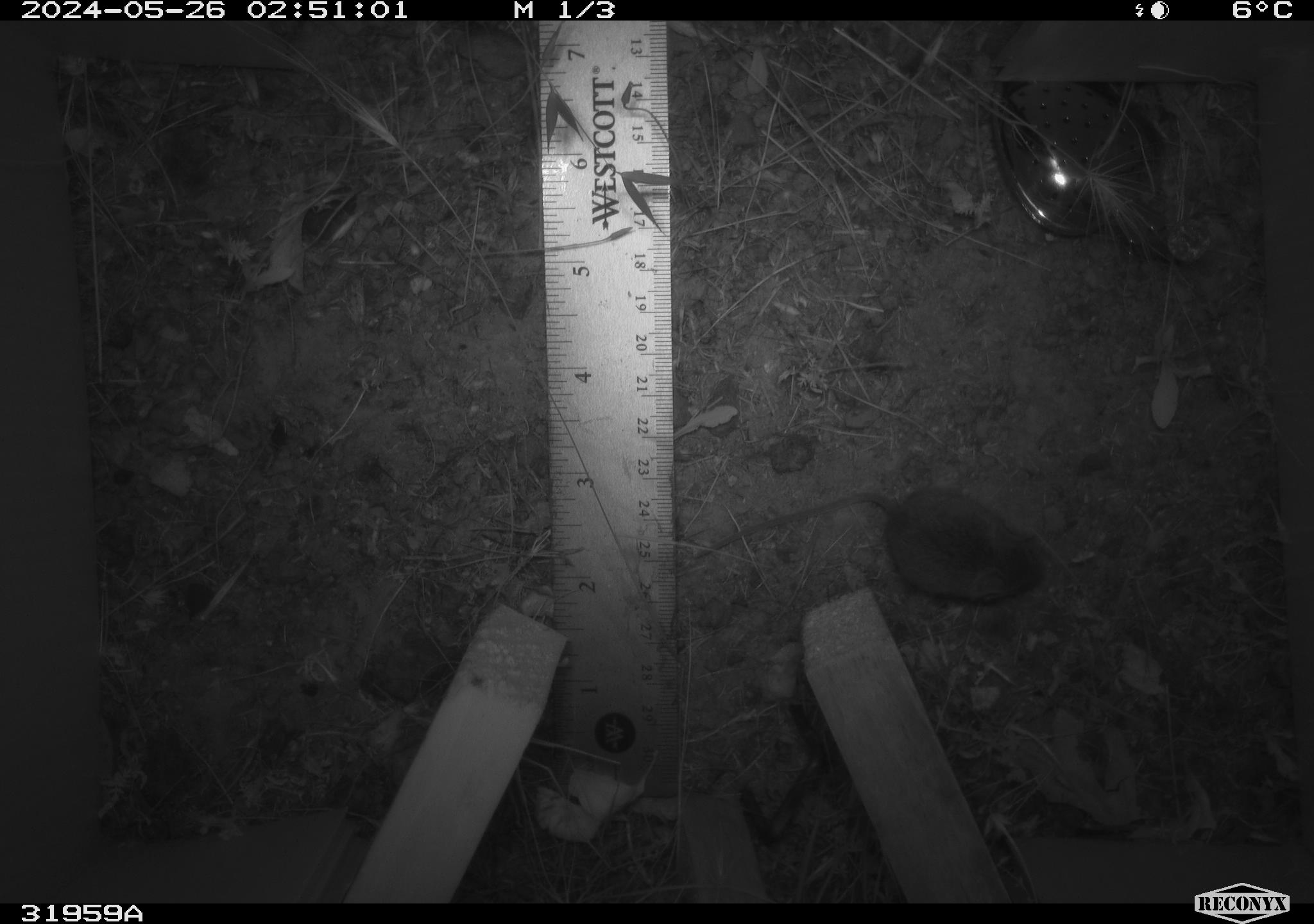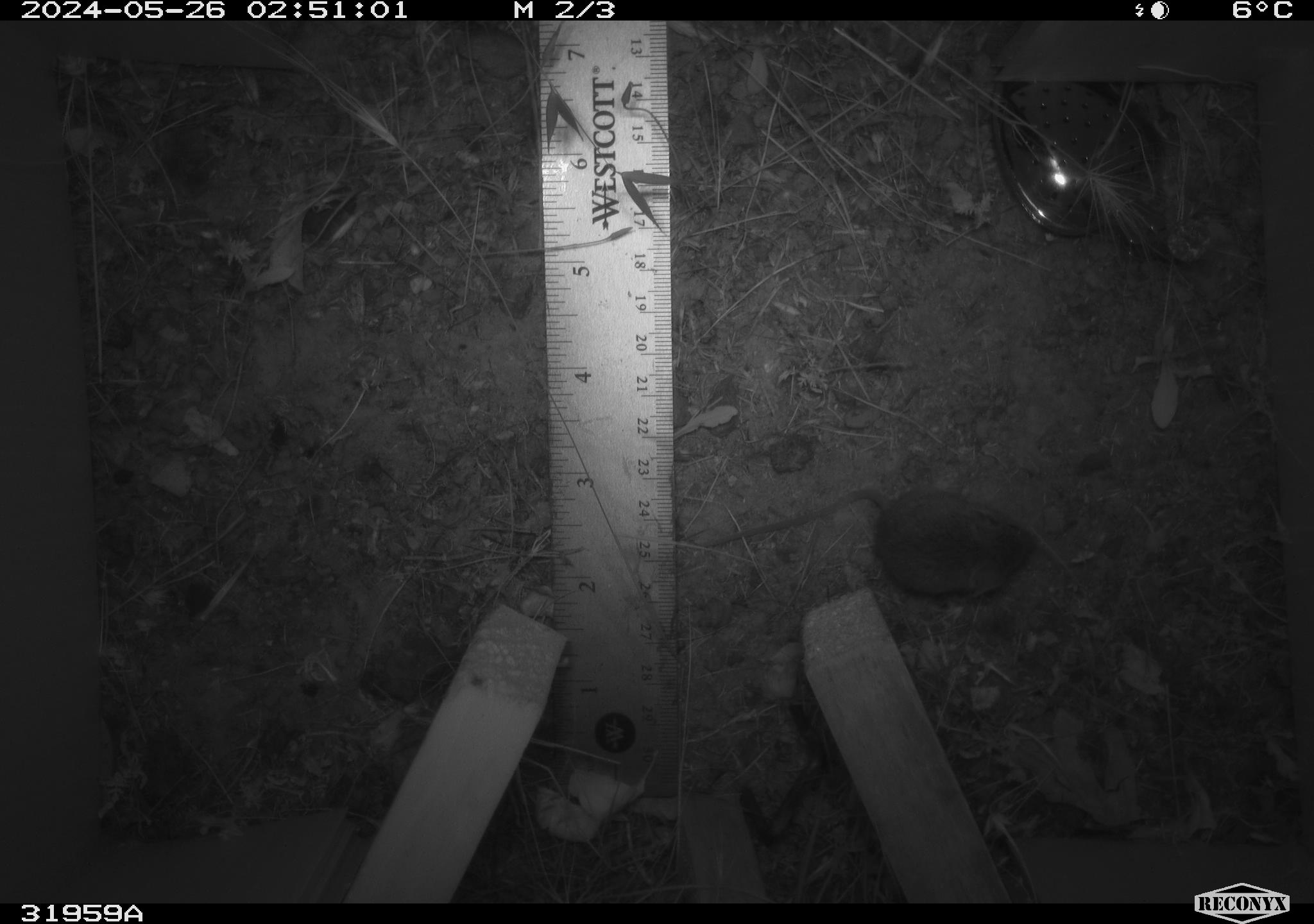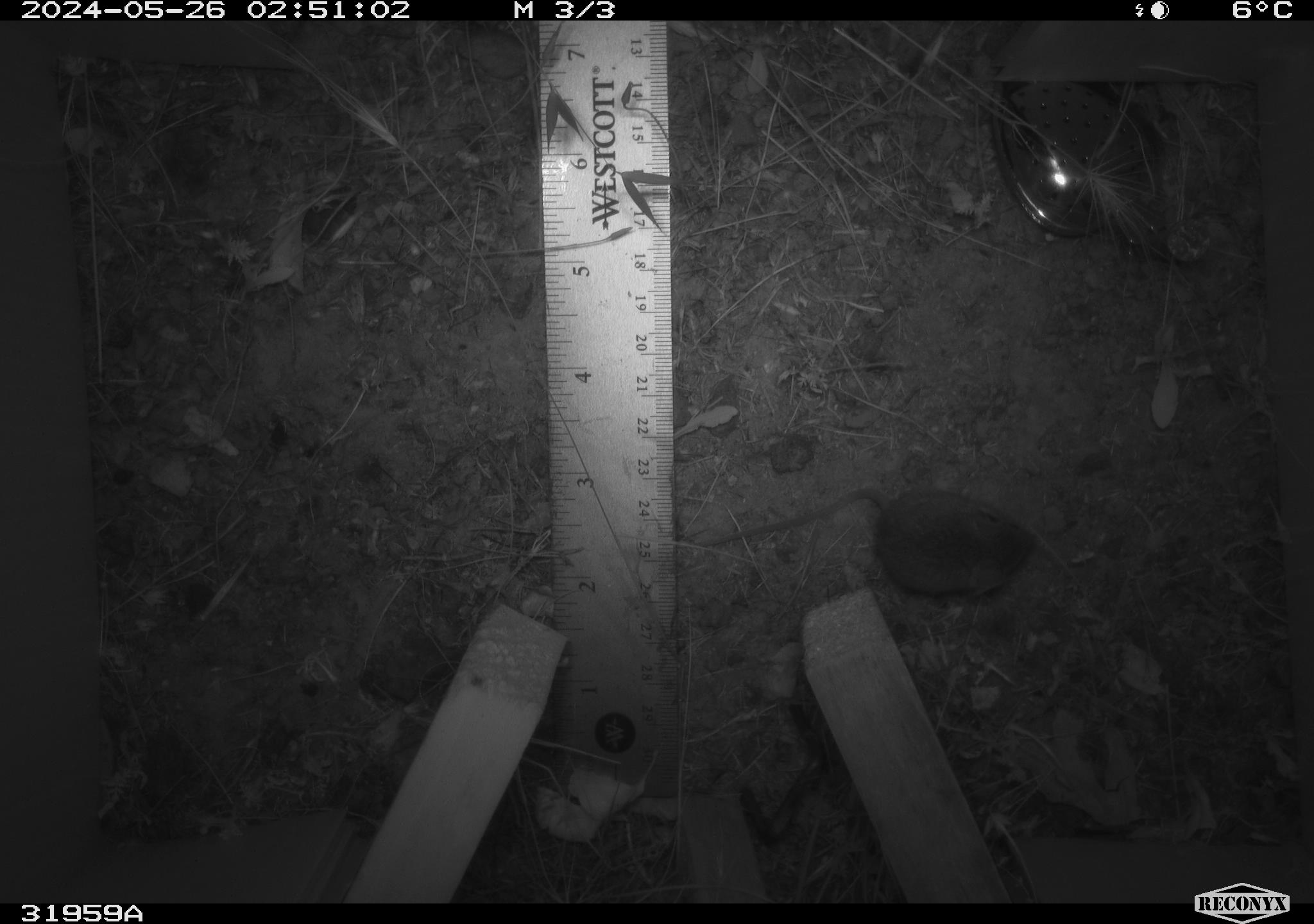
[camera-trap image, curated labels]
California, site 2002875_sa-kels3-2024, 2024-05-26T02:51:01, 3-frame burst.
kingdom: Animalia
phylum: Chordata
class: Mammalia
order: Rodentia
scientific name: Rodentia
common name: rodent